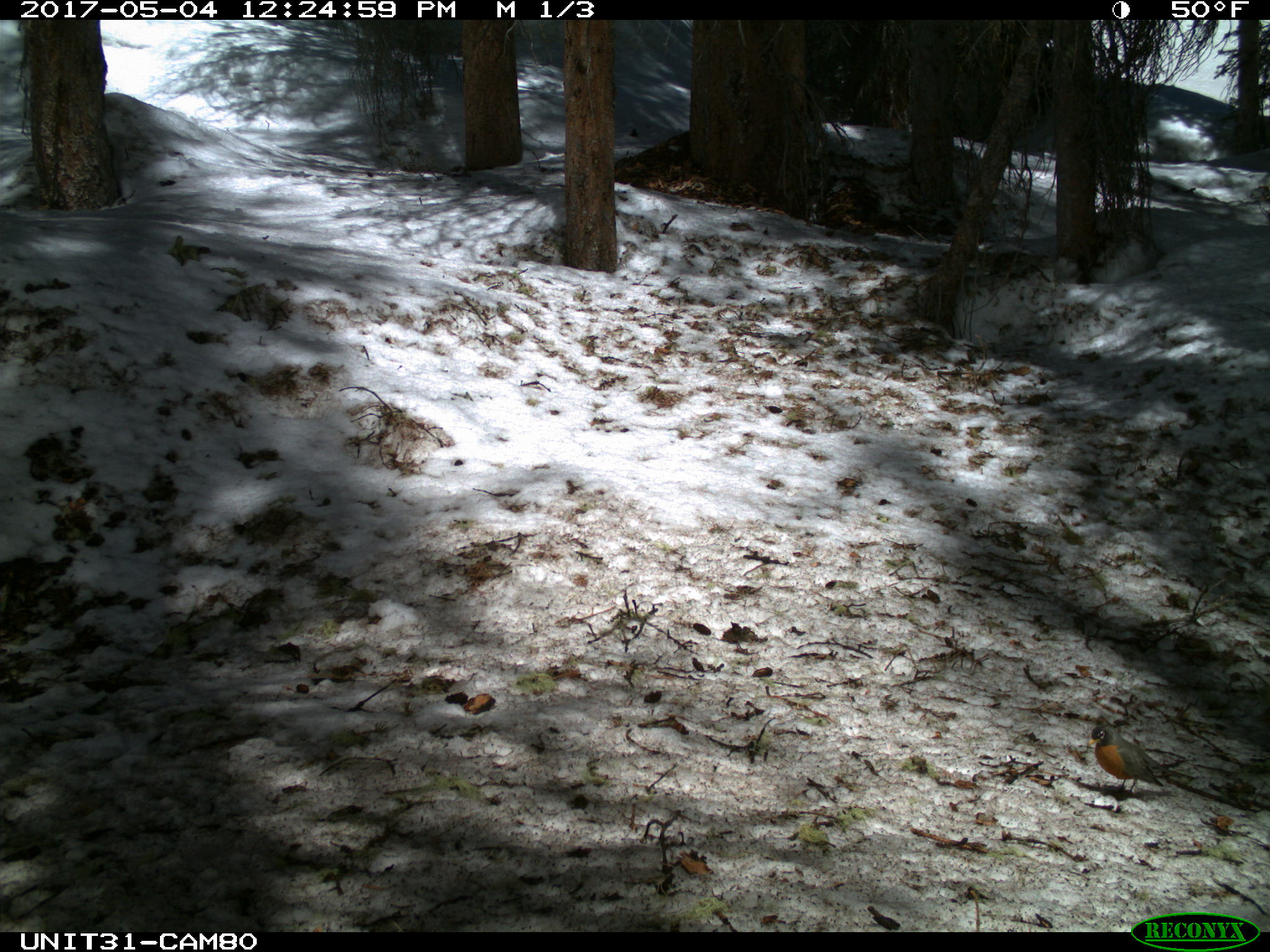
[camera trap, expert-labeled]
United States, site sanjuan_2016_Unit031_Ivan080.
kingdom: Animalia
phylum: Chordata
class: Aves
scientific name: Aves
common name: birds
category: unidentified bird